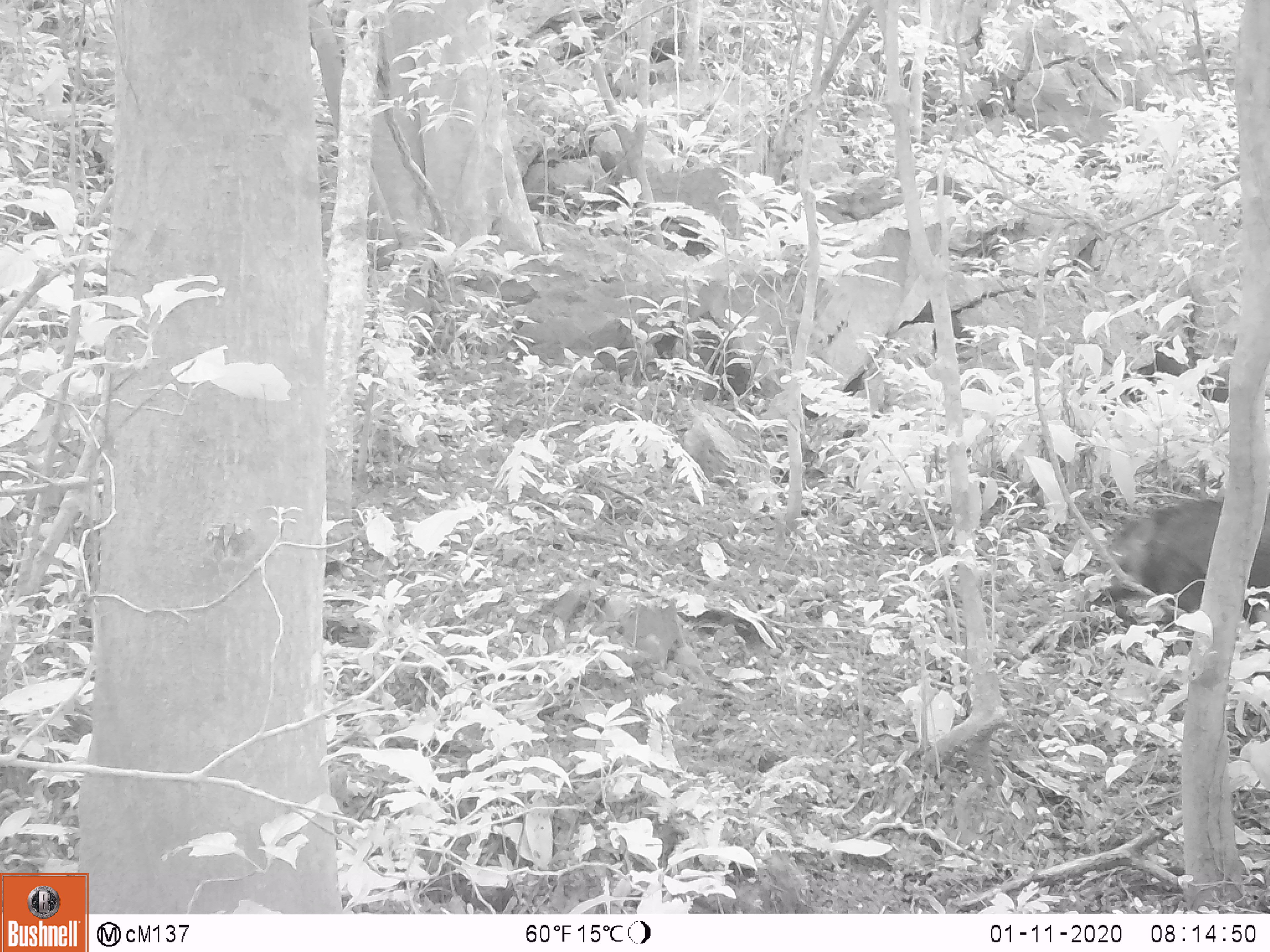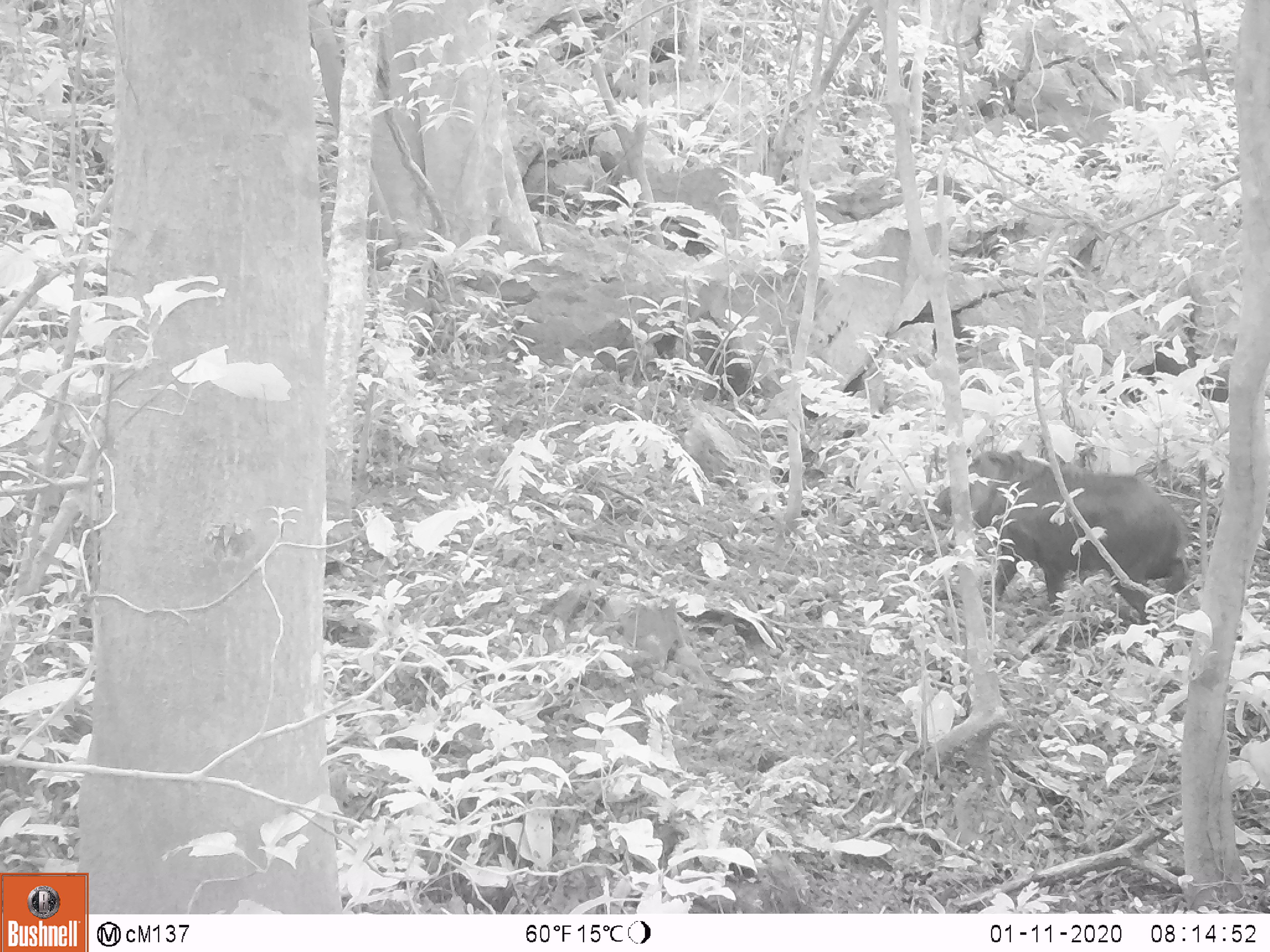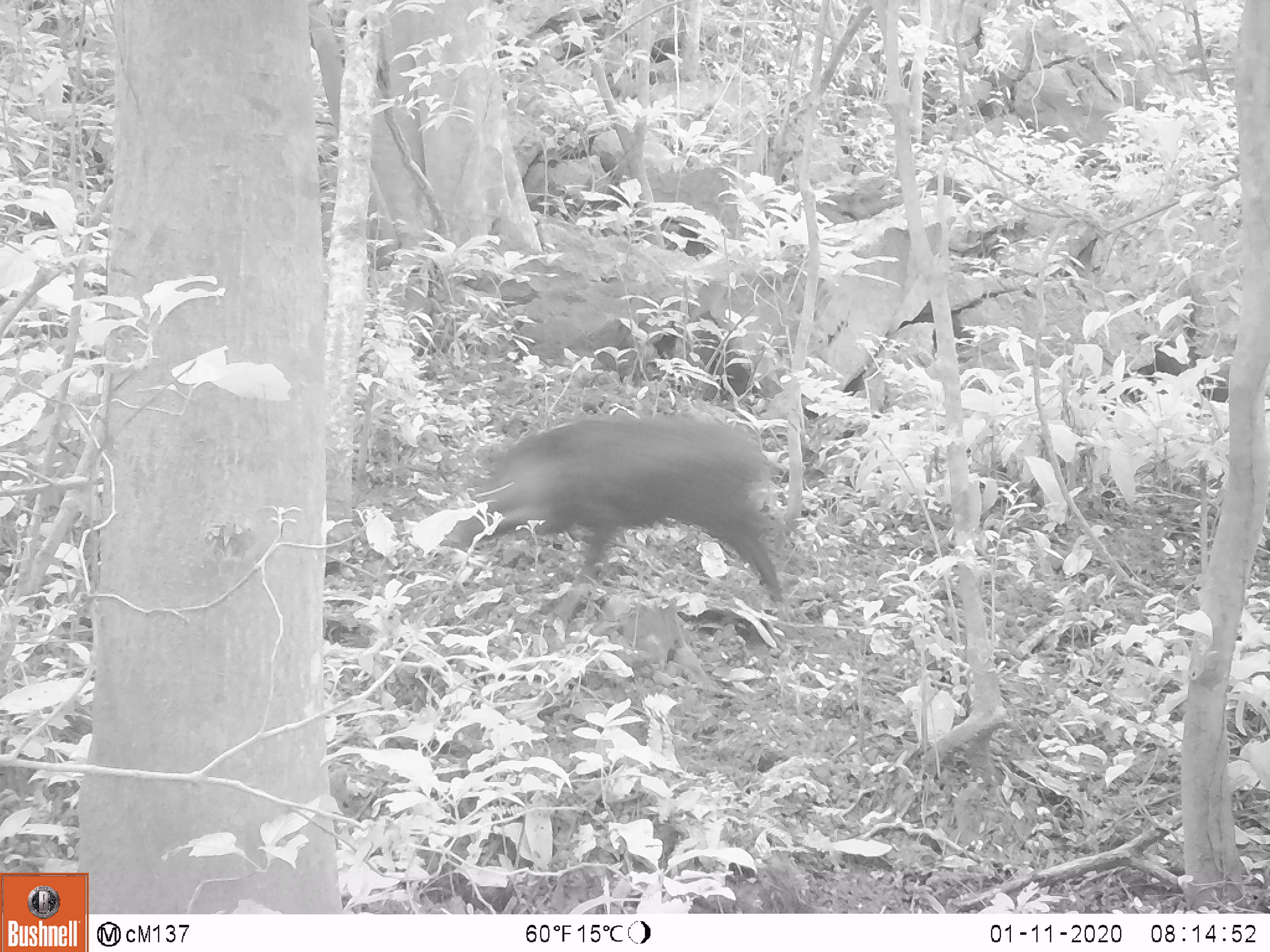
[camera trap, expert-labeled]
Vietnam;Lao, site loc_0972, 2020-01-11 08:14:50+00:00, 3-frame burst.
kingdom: Animalia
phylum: Chordata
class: Mammalia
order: Artiodactyla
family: Suidae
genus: Sus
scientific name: Sus scrofa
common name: eurasian wild pig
Eurasian wild pig (Sus scrofa). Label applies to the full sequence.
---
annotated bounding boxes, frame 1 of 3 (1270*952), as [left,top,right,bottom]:
eurasian wild pig: [1088,497,1268,649]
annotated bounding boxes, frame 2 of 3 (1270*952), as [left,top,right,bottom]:
eurasian wild pig: [934,448,1195,625]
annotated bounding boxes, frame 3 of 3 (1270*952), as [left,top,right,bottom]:
eurasian wild pig: [444,411,790,621]